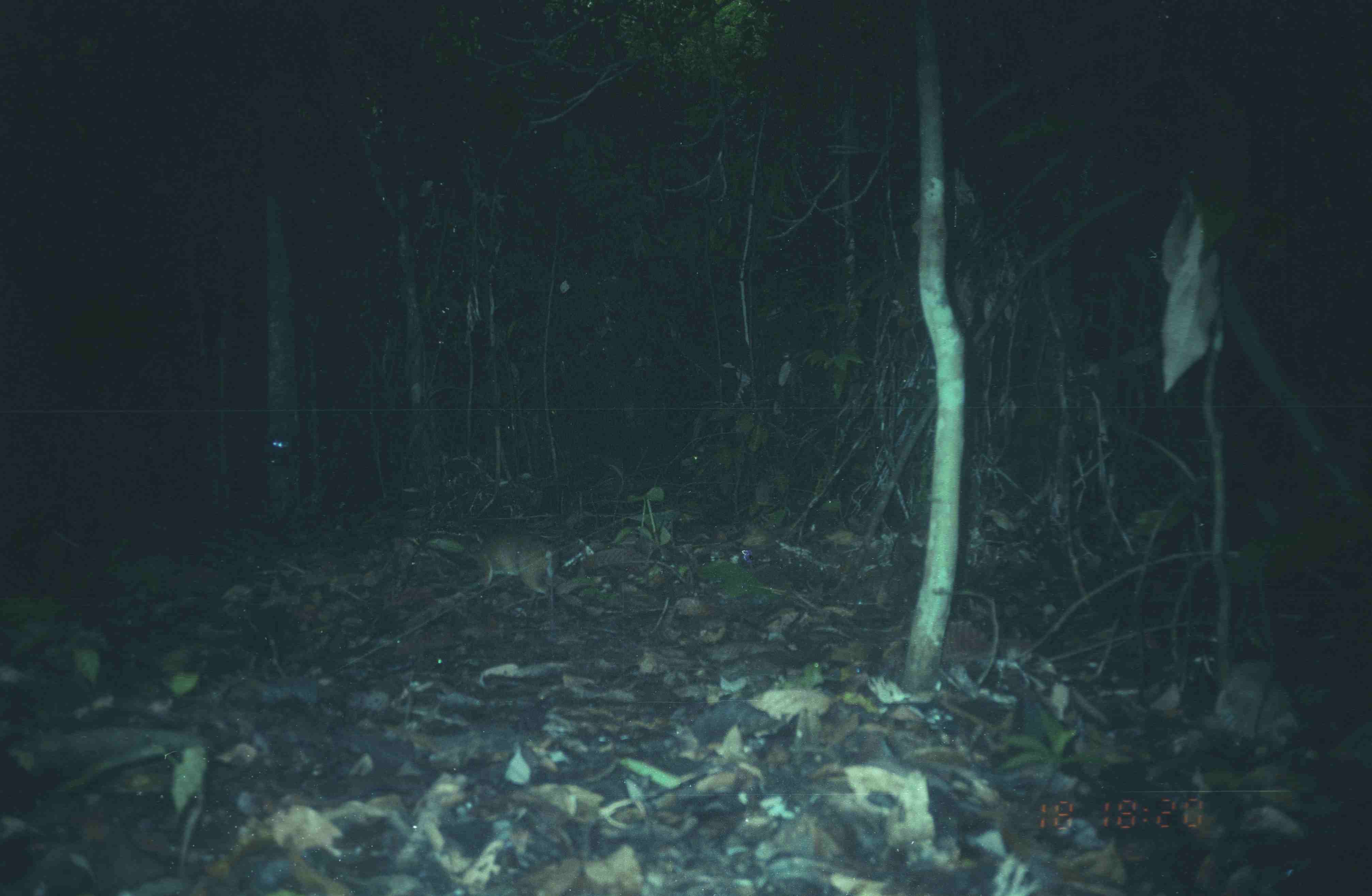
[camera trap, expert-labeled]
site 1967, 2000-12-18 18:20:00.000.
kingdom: Animalia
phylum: Chordata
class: Mammalia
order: Artiodactyla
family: Tragulidae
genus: Tragulus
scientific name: Tragulus javanicus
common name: javan chevrotain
Tragulus javanicus (javan chevrotain), count 1.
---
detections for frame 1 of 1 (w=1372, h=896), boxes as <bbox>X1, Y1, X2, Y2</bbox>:
tragulus javanicus: <bbox>467, 528, 555, 598</bbox>